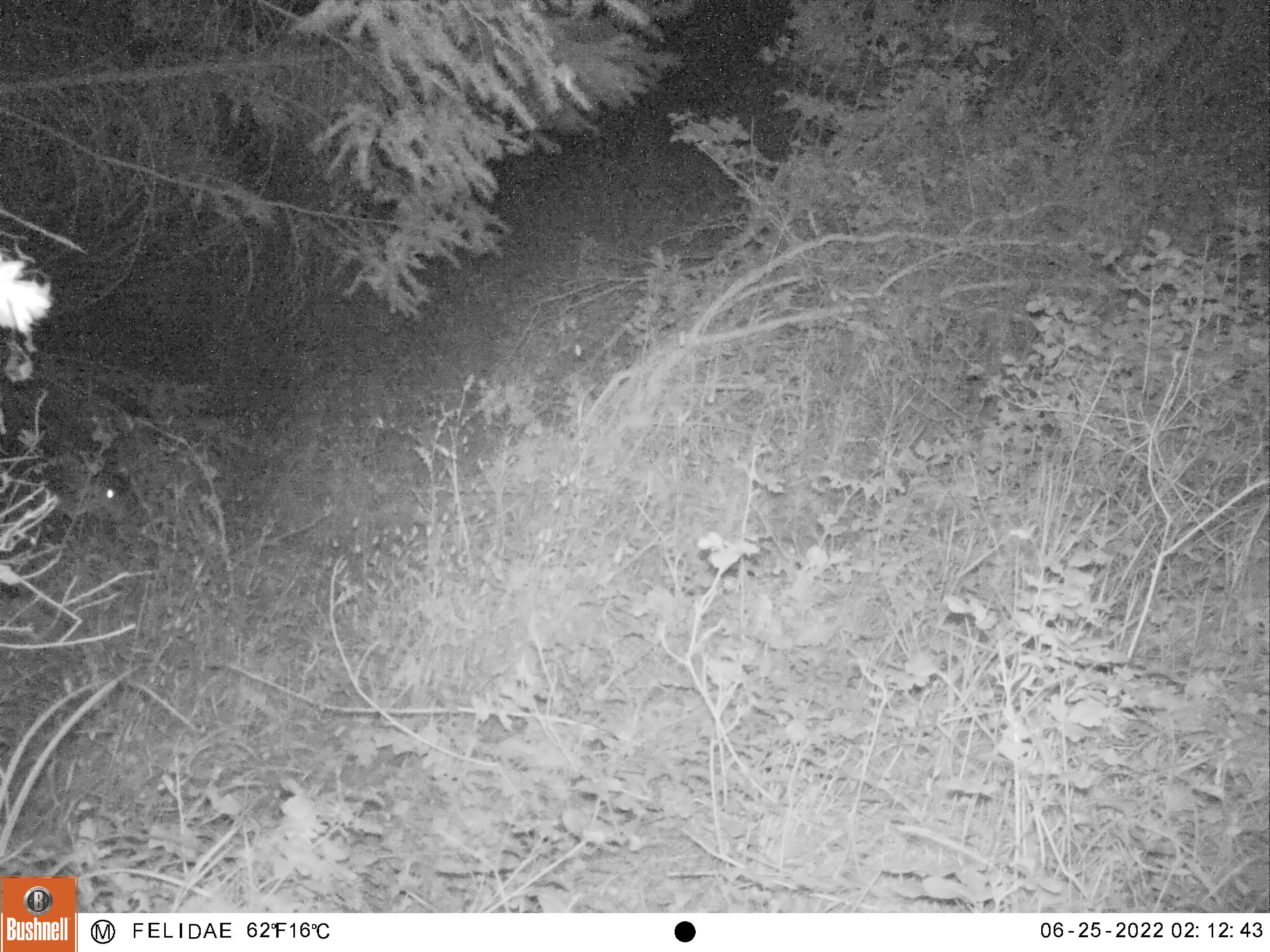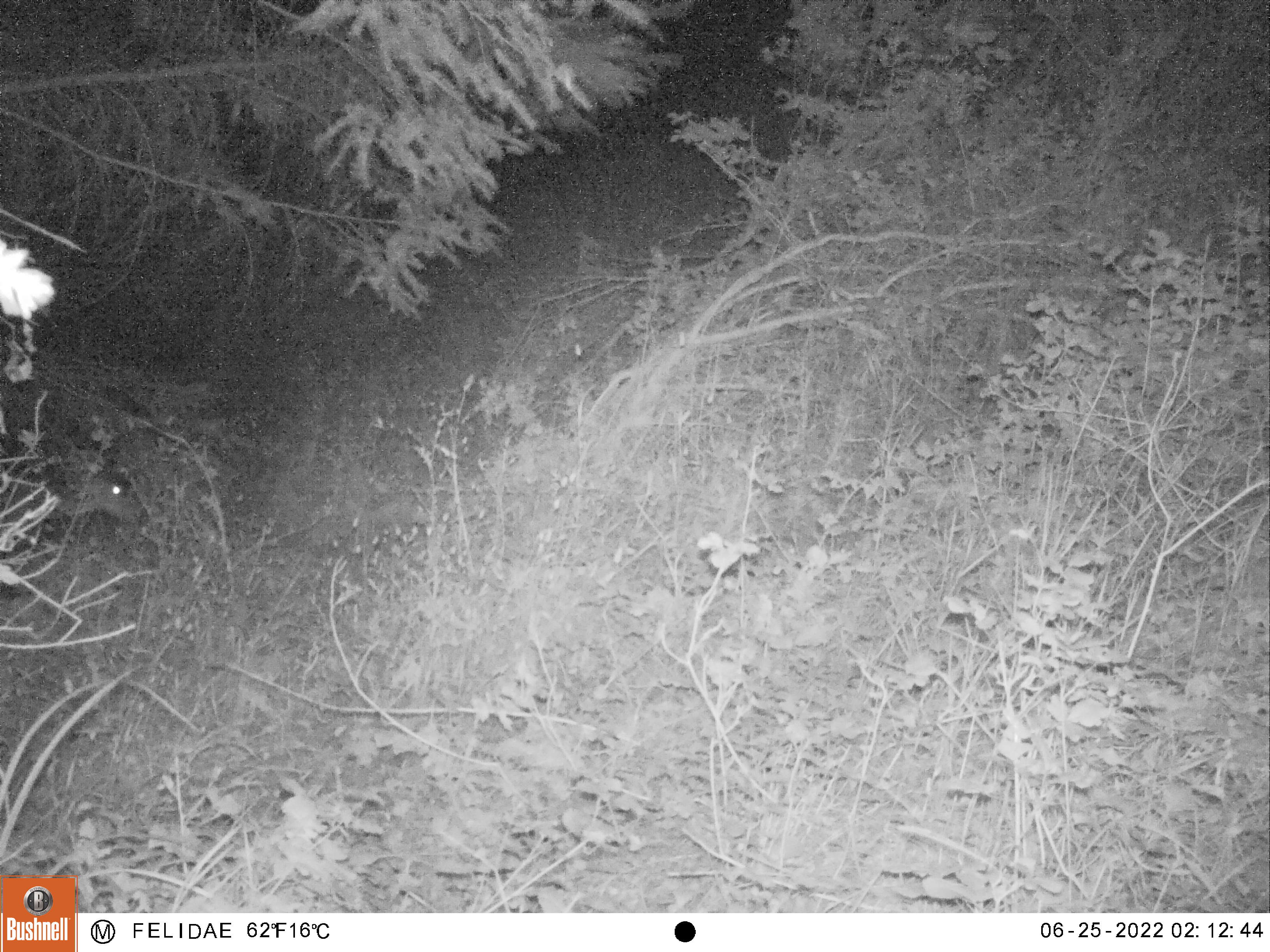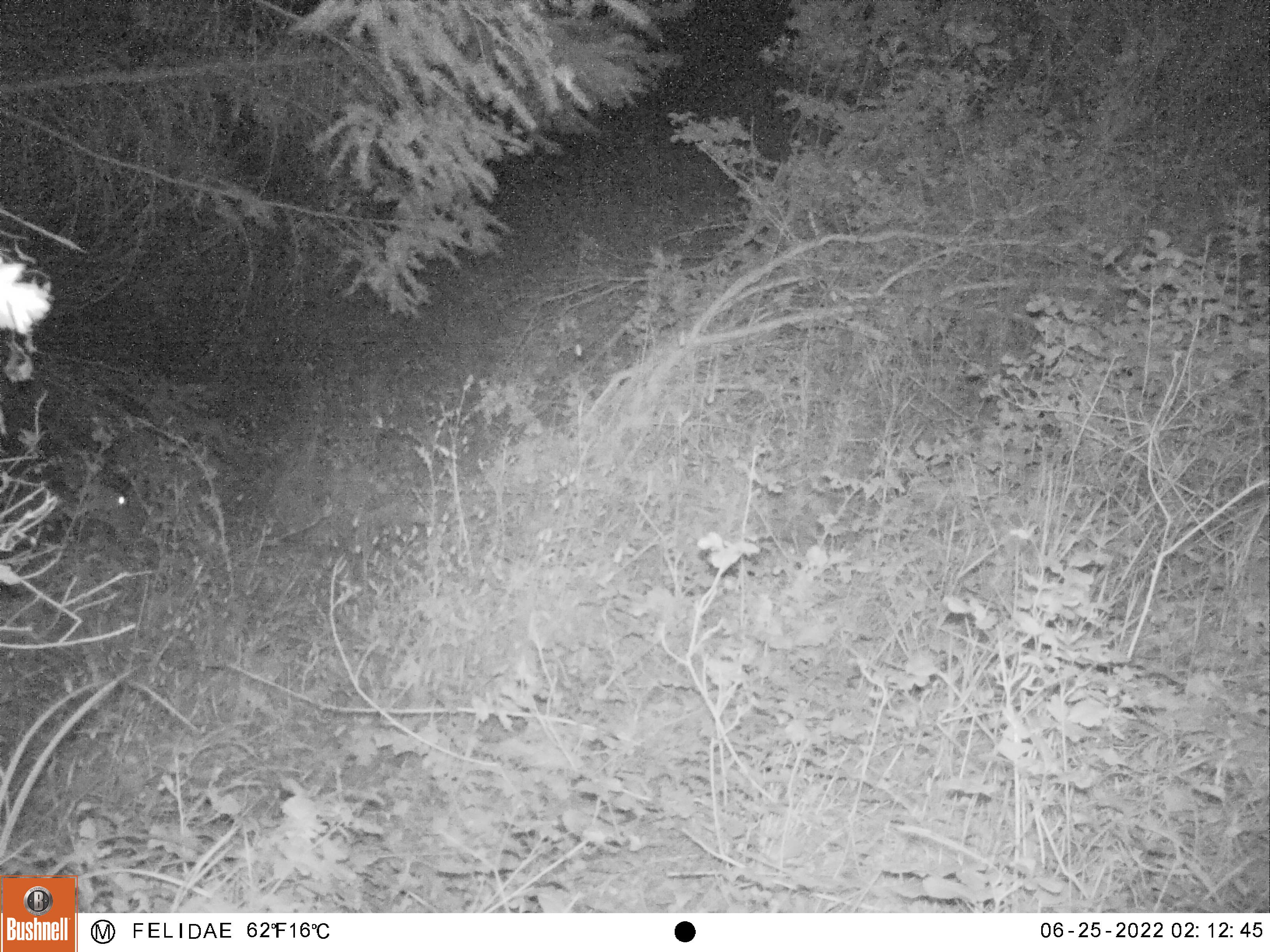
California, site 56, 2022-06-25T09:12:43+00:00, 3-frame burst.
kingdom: Animalia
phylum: Chordata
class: Mammalia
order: Artiodactyla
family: Cervidae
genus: Odocoileus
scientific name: Odocoileus hemionus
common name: mule deer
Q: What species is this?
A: Mule deer (Odocoileus hemionus).